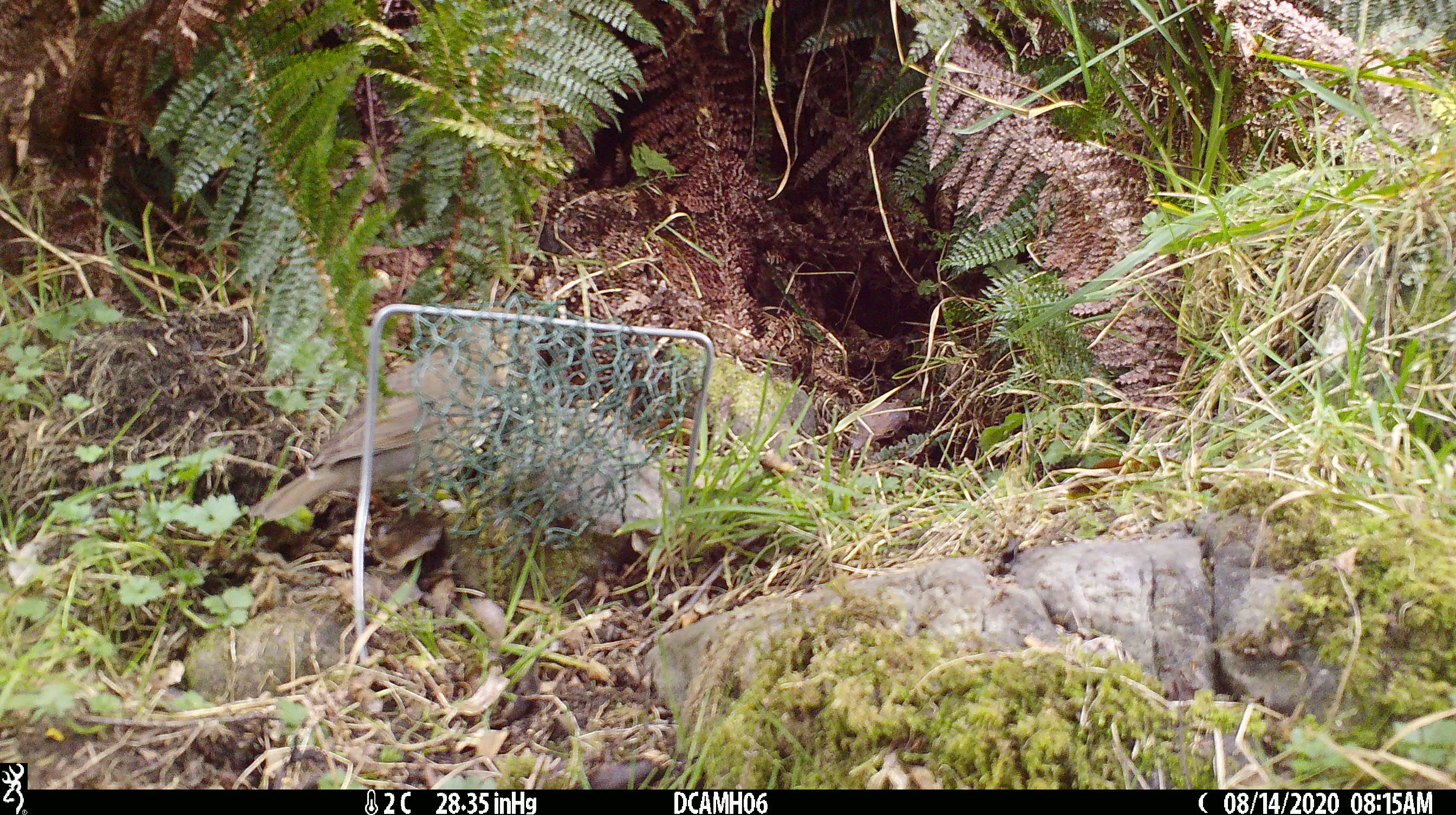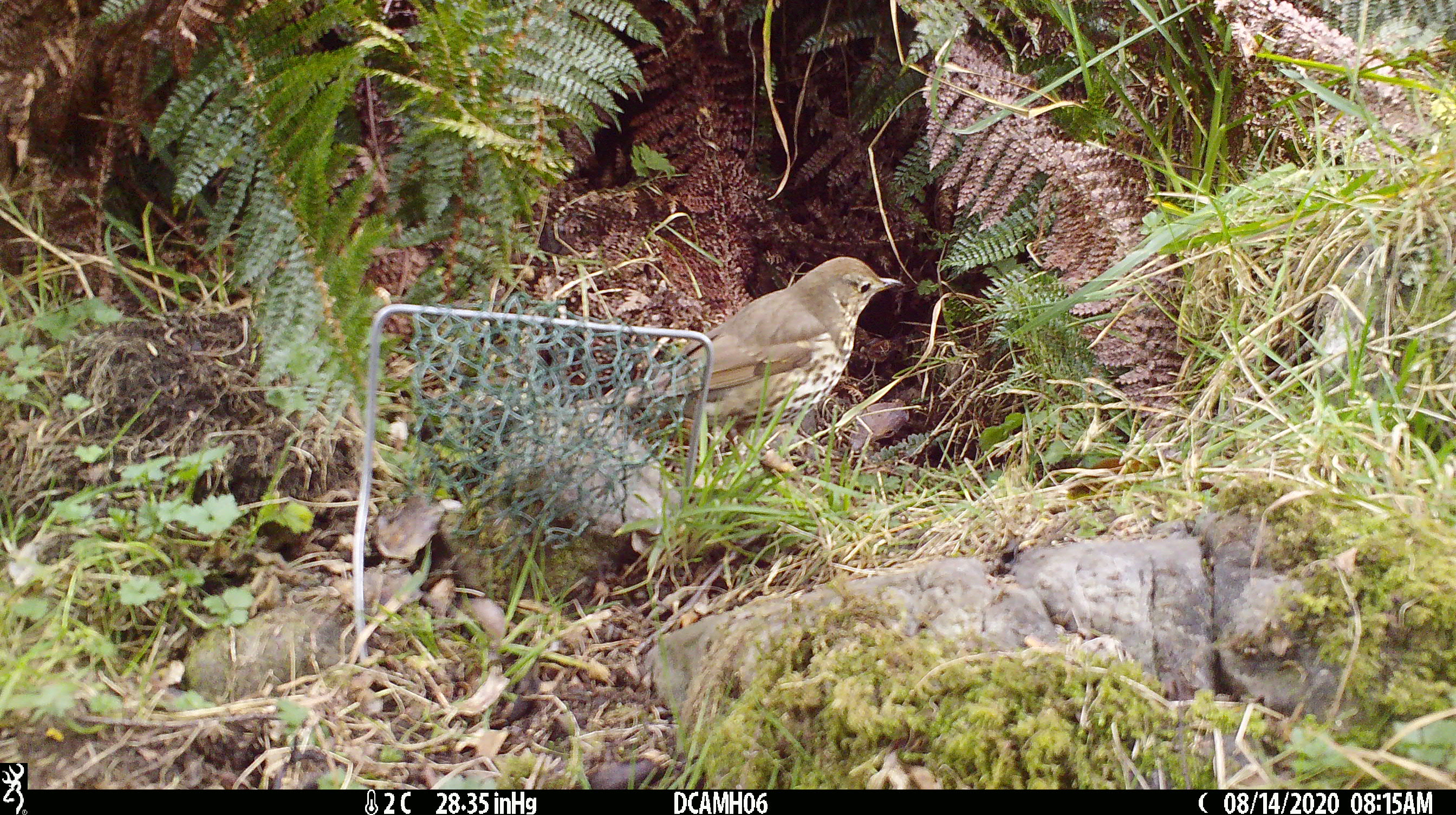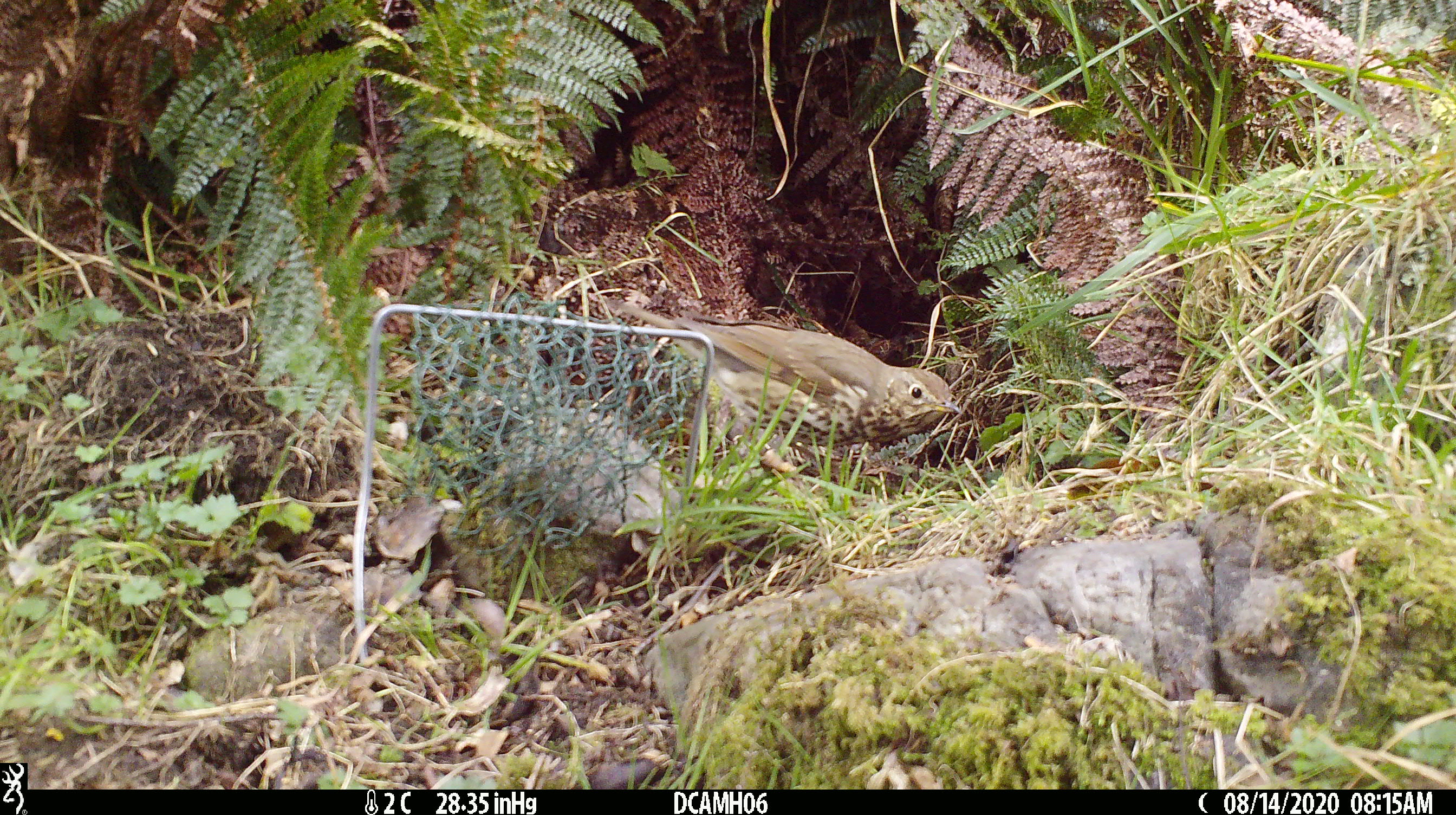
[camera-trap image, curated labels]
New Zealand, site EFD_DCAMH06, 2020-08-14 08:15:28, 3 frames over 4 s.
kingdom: Animalia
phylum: Chordata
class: Aves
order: Passeriformes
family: Turdidae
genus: Turdus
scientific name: Turdus philomelos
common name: song thrush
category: thrush